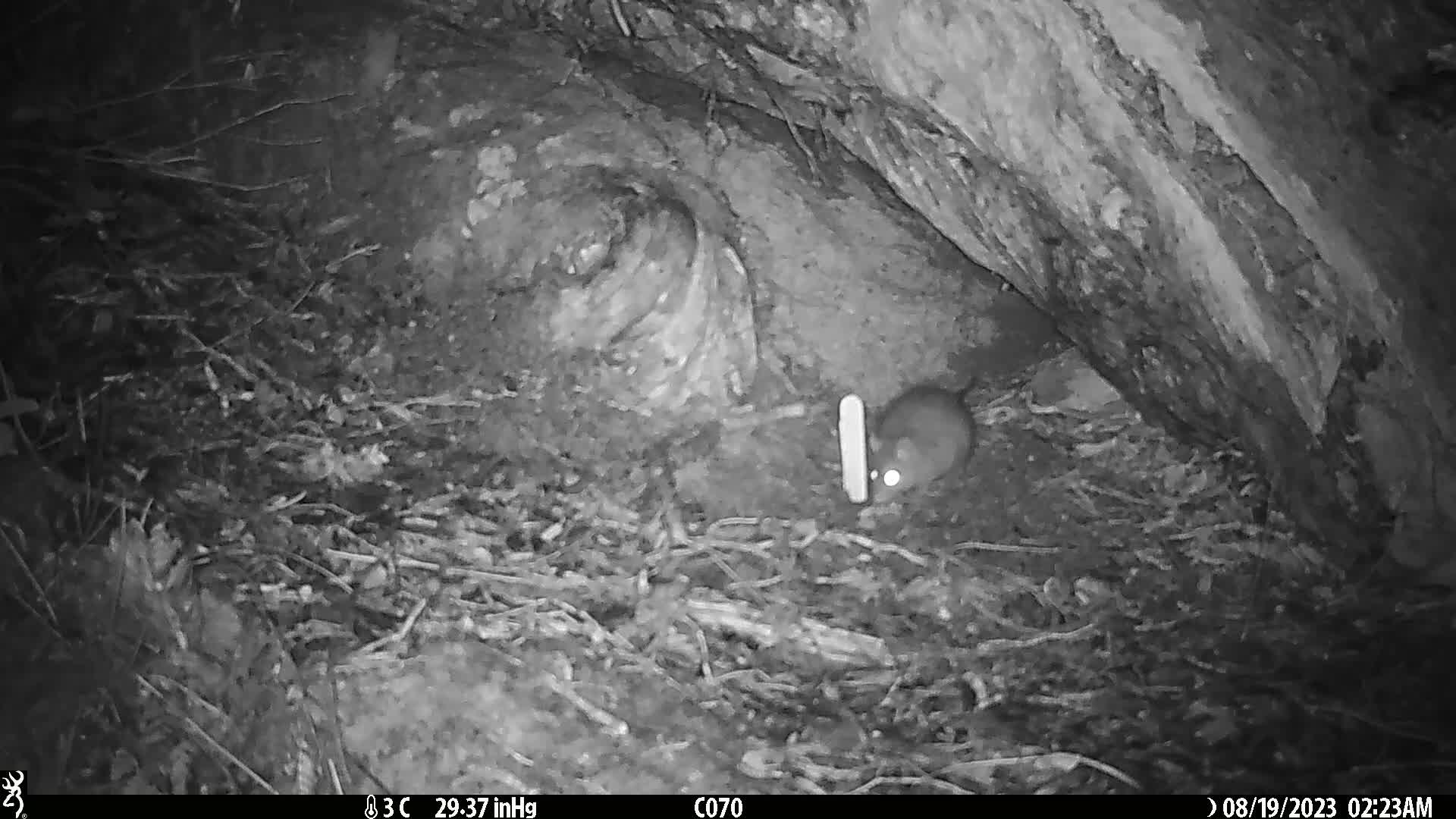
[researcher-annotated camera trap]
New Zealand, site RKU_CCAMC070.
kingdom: Animalia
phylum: Chordata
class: Mammalia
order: Rodentia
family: Muridae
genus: Rattus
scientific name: Rattus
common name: rat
Rat (Rattus).